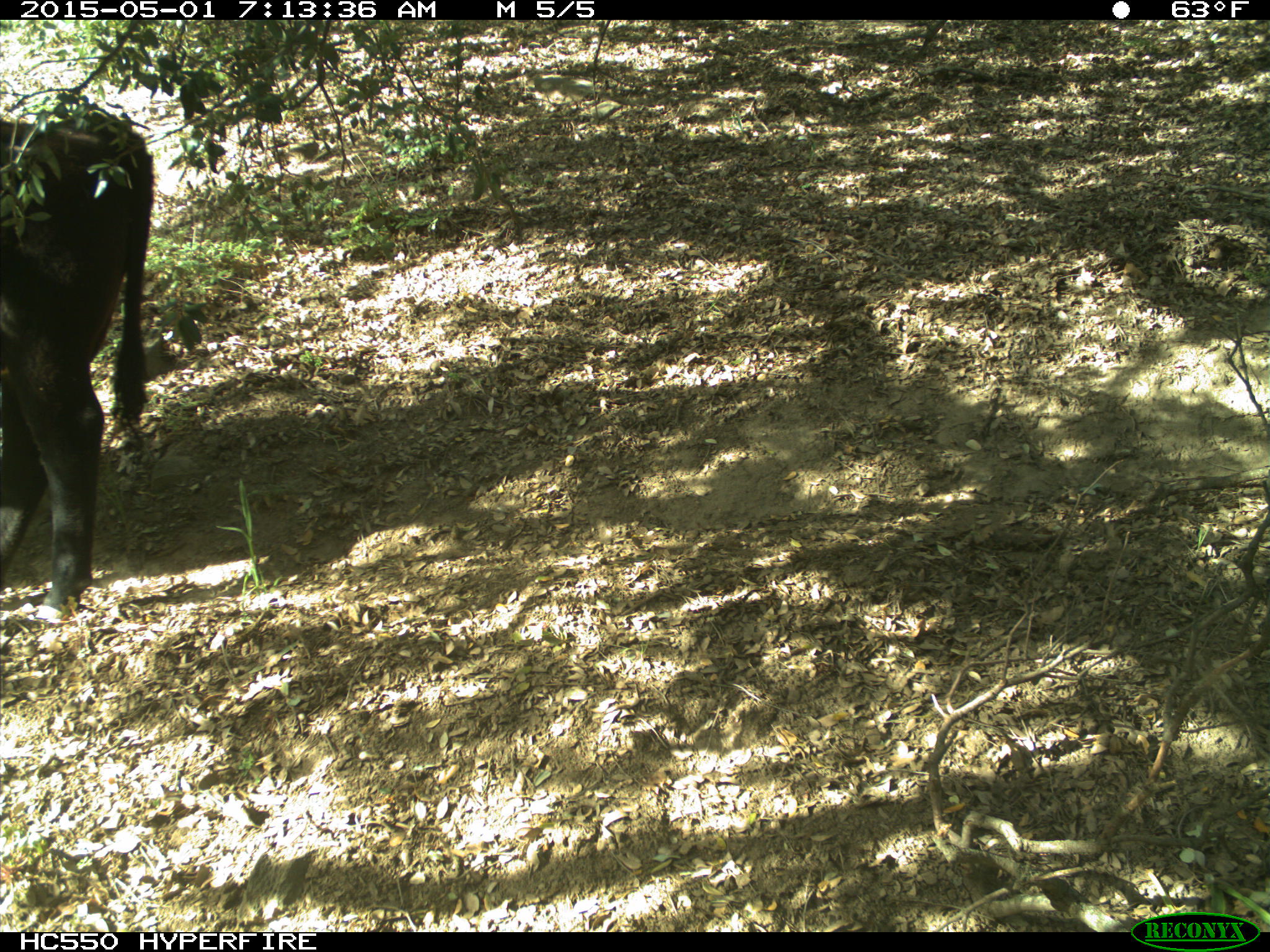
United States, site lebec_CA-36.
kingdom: Animalia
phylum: Chordata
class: Mammalia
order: Artiodactyla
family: Bovidae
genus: Bos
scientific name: Bos taurus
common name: domestic cow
Bos taurus (domestic cow).